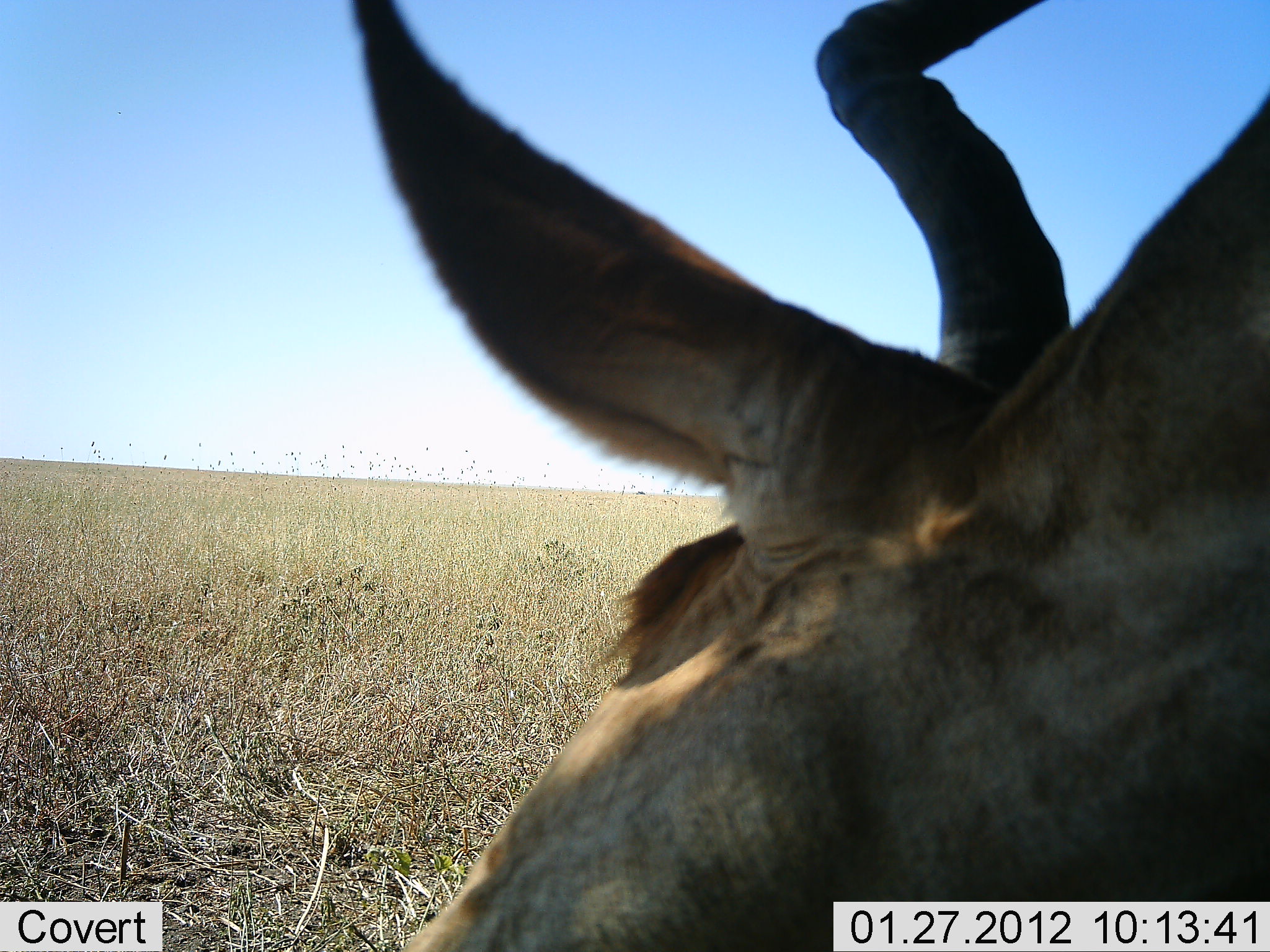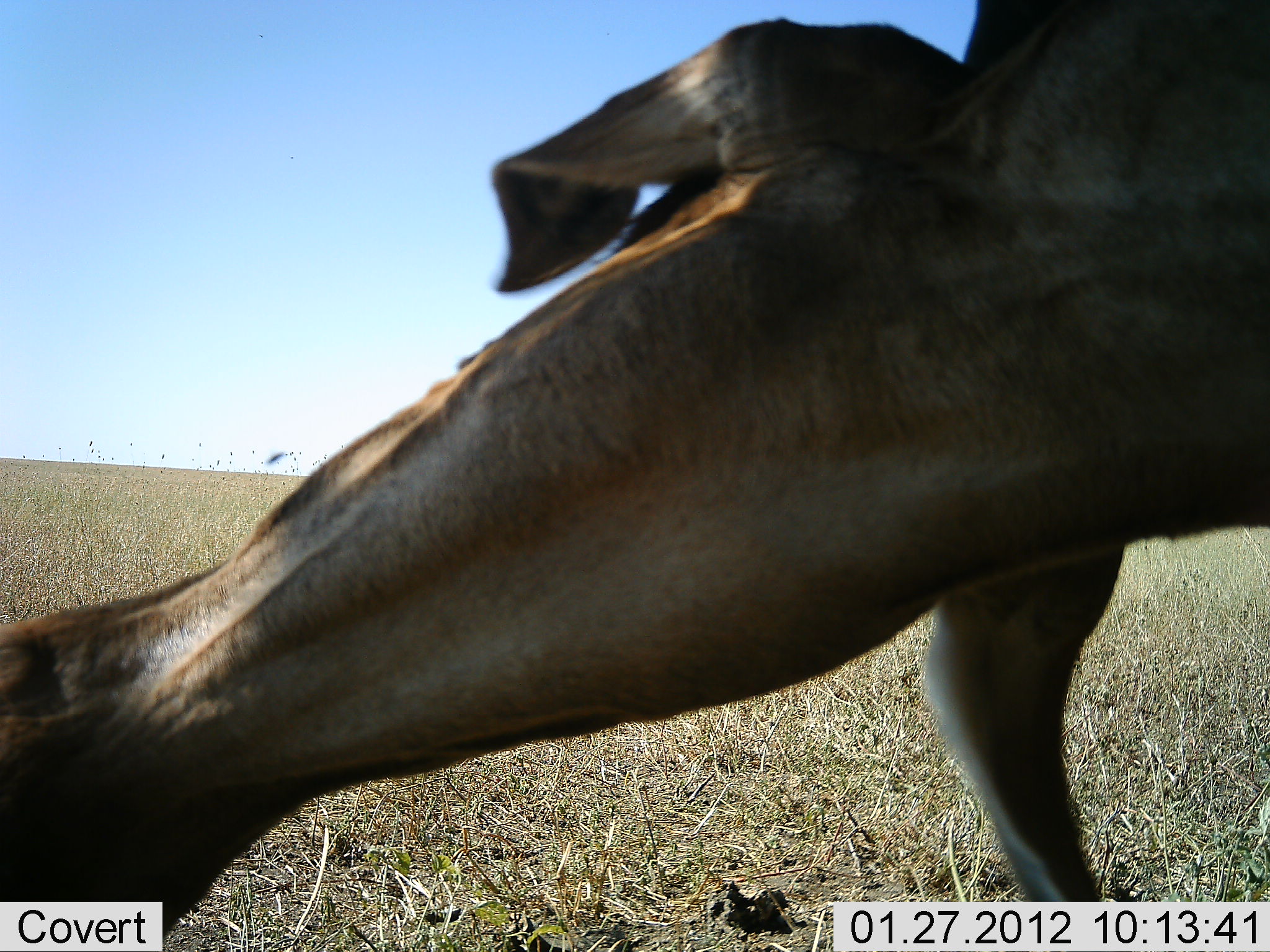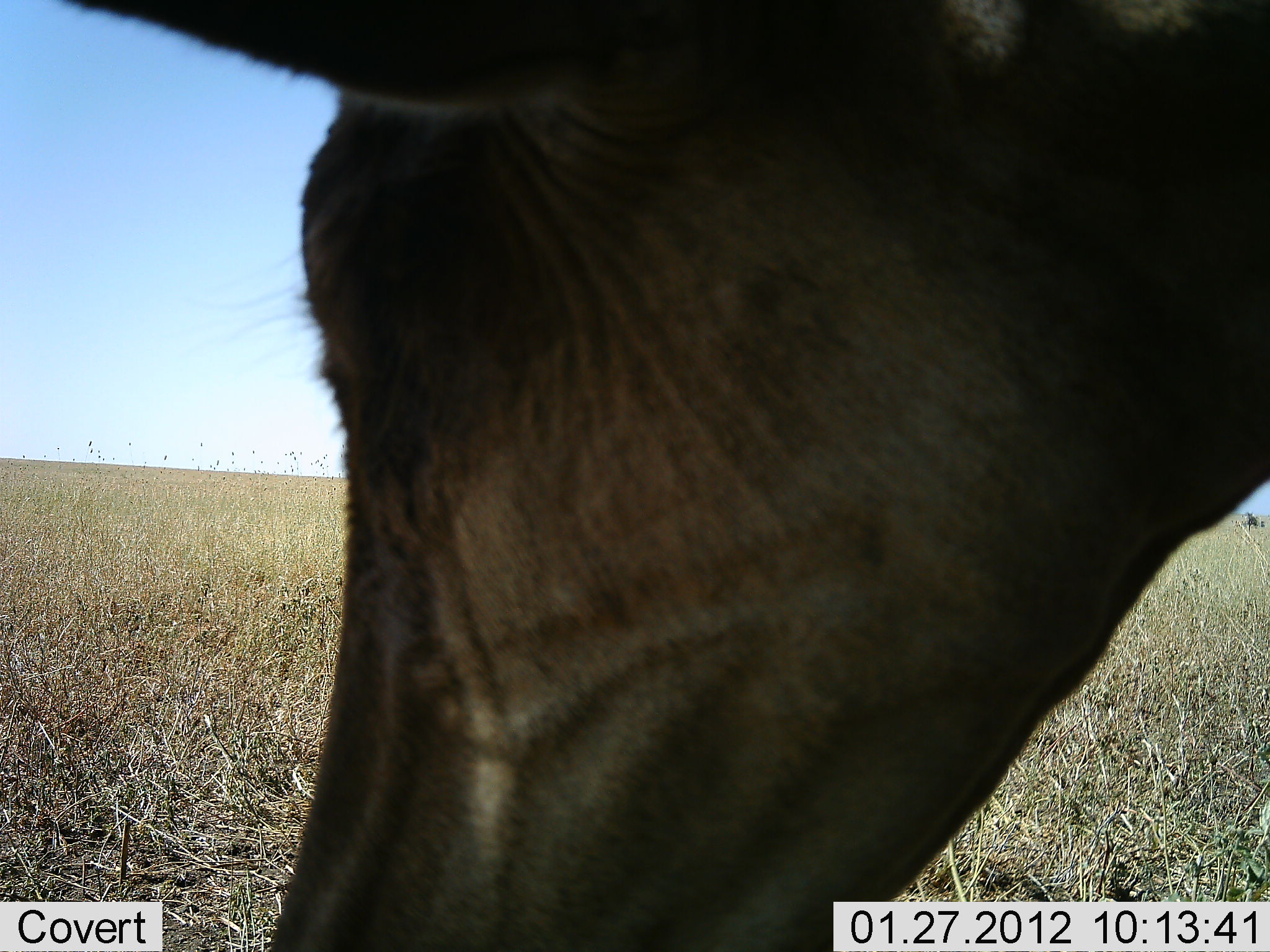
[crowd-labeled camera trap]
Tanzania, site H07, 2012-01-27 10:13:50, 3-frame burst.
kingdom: Animalia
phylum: Chordata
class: Mammalia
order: Artiodactyla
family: Bovidae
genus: Alcelaphus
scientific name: Alcelaphus buselaphus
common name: hartebeest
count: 1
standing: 22%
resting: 17%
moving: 22%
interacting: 22%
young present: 0%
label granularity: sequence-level